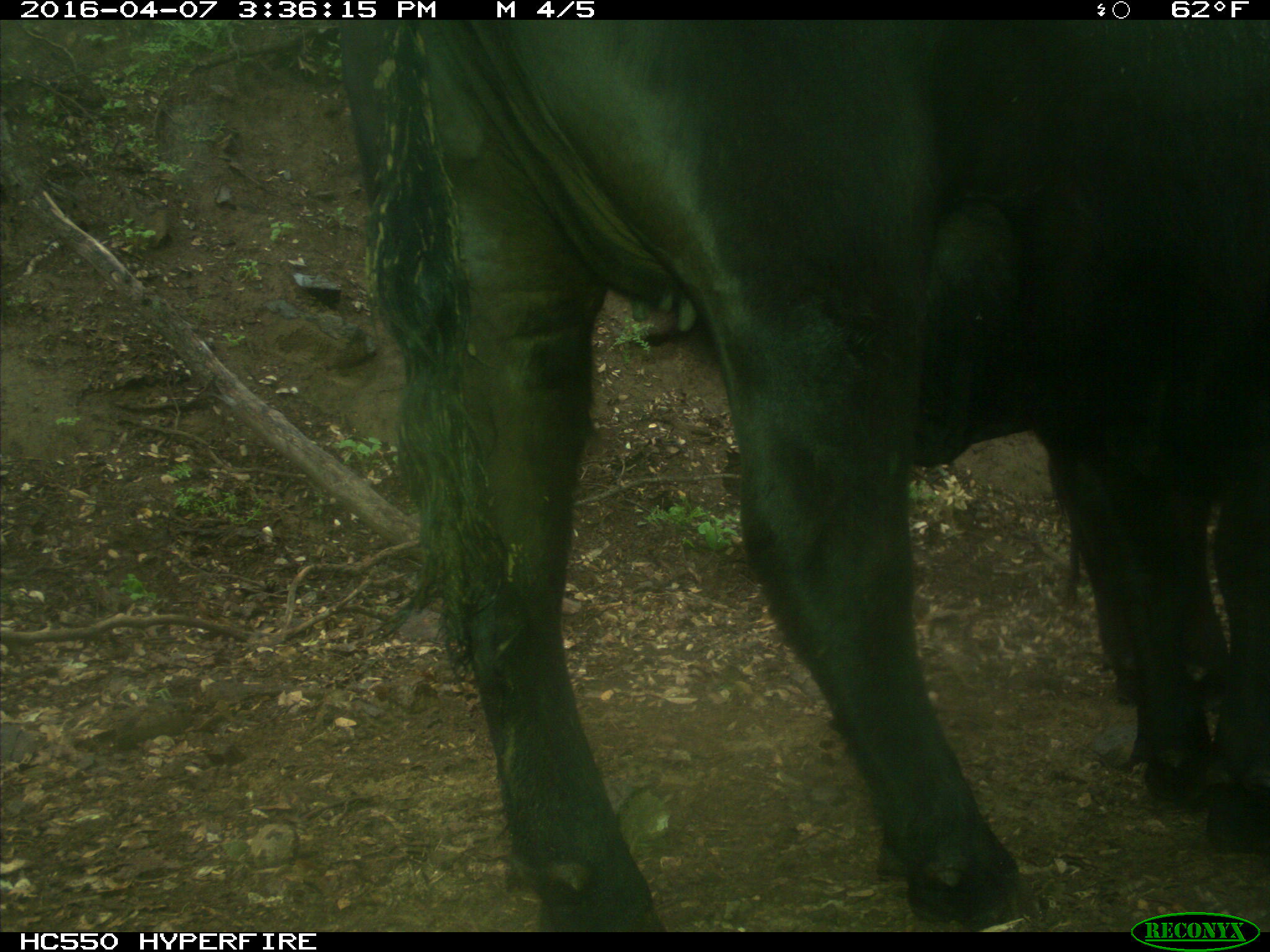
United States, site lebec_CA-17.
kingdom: Animalia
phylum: Chordata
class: Mammalia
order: Artiodactyla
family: Bovidae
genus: Bos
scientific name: Bos taurus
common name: domestic cow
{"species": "Bos taurus (domestic cow)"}